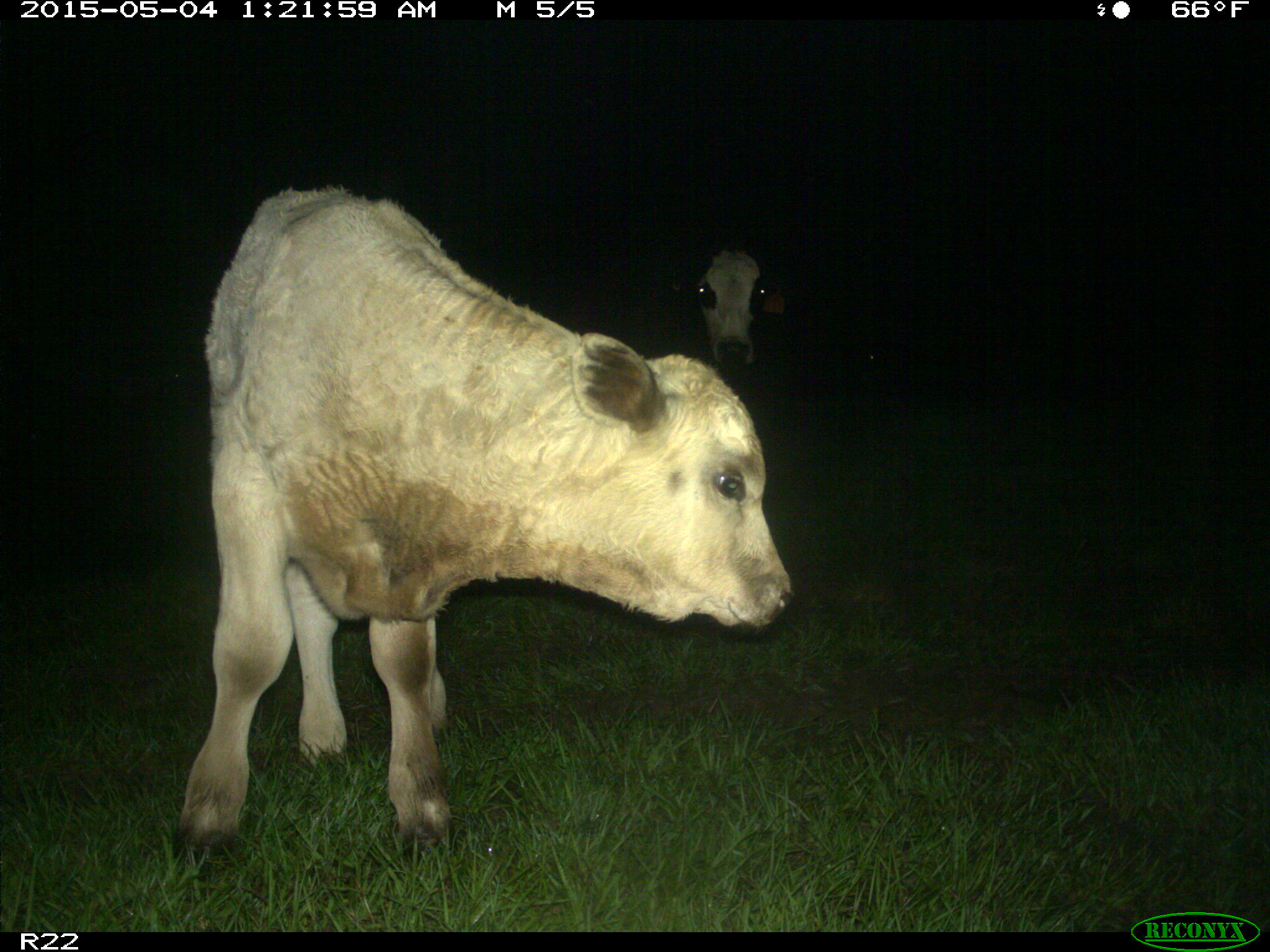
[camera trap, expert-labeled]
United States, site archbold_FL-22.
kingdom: Animalia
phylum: Chordata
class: Mammalia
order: Artiodactyla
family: Bovidae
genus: Bos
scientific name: Bos taurus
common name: domestic cow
Bos taurus (domestic cow).